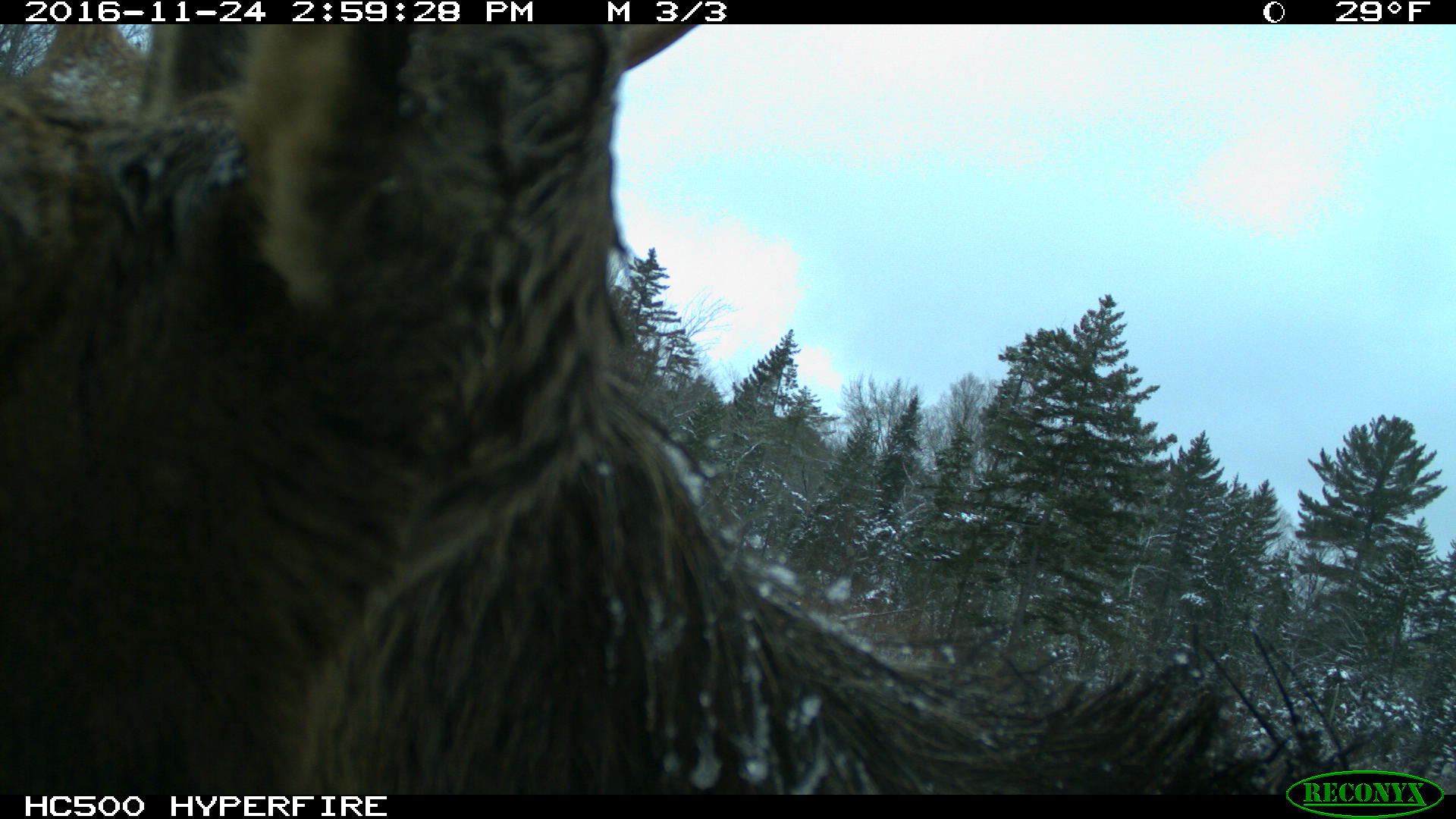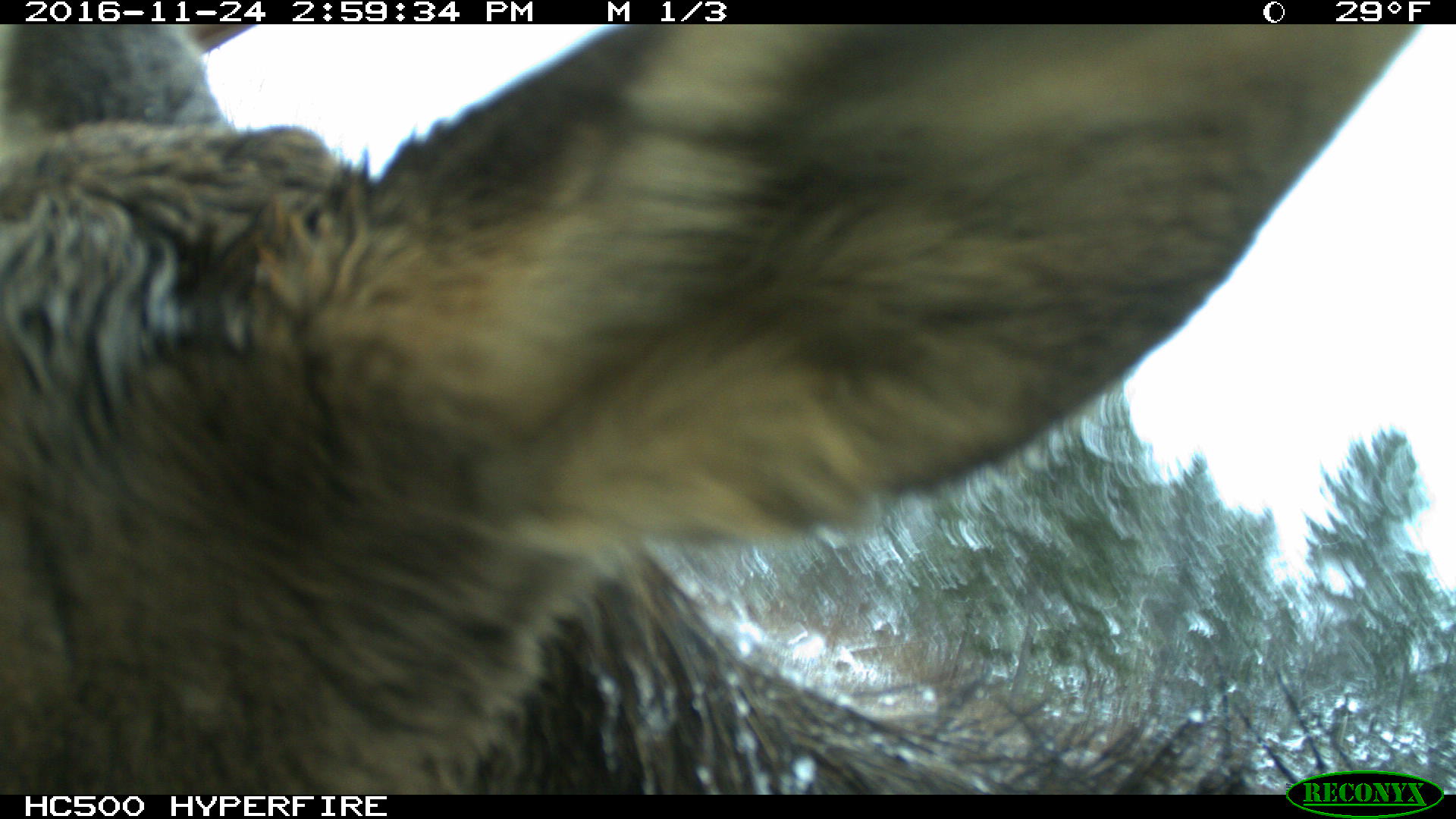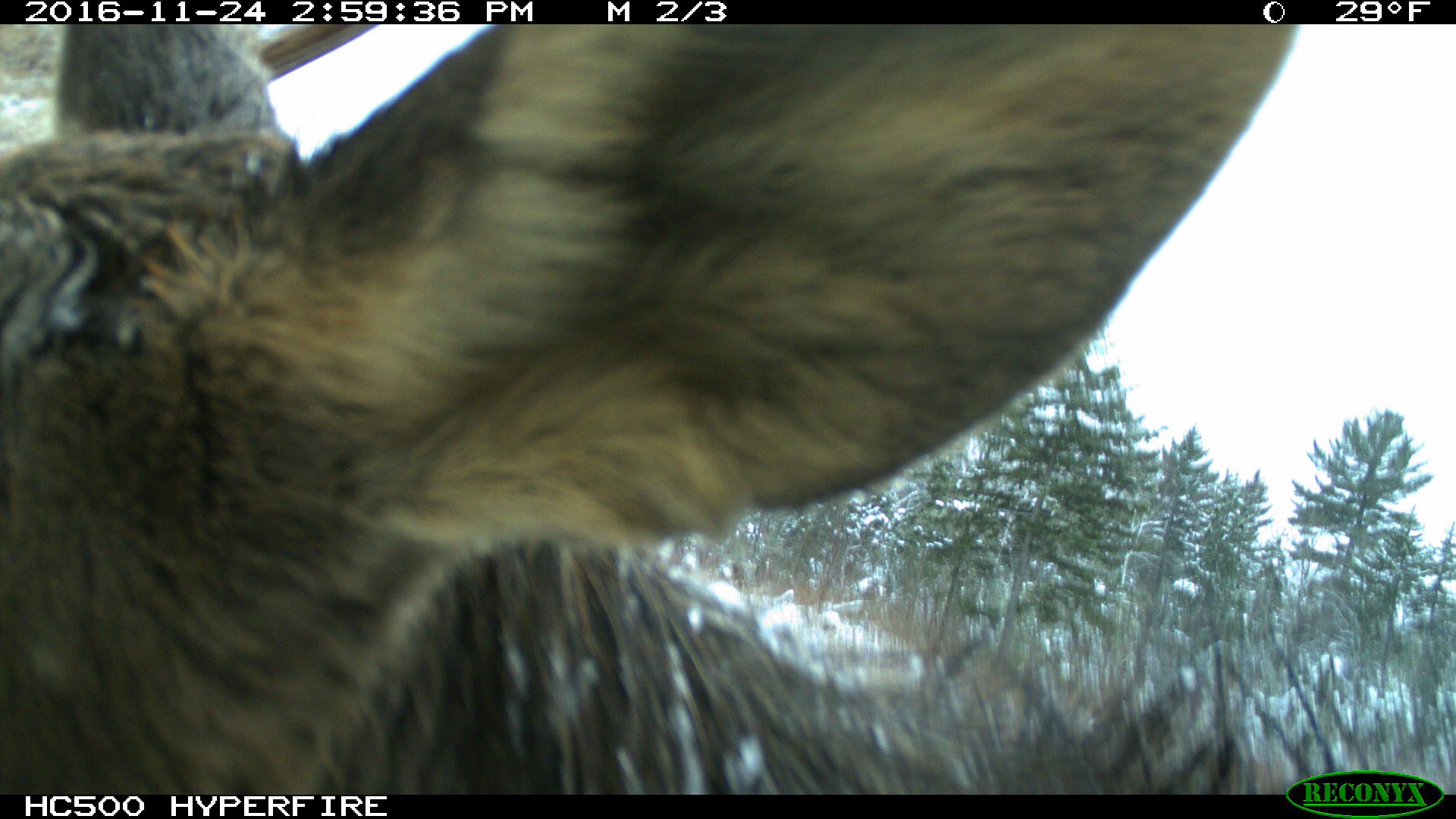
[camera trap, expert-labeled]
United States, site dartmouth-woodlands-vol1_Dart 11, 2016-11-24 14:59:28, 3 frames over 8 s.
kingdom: Animalia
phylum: Chordata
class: Mammalia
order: Artiodactyla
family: Cervidae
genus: Alces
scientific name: Alces alces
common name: moose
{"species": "moose (Alces alces)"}